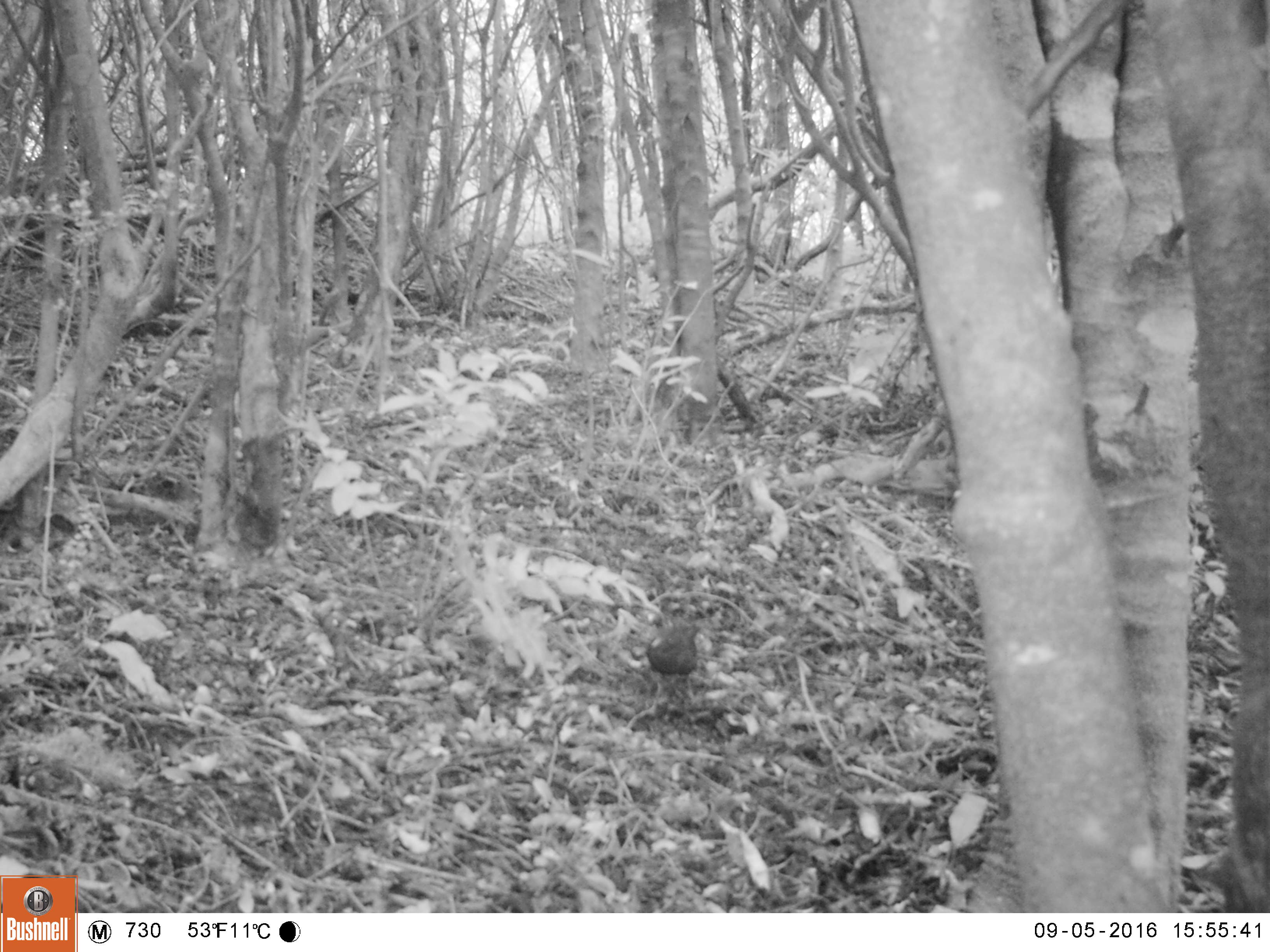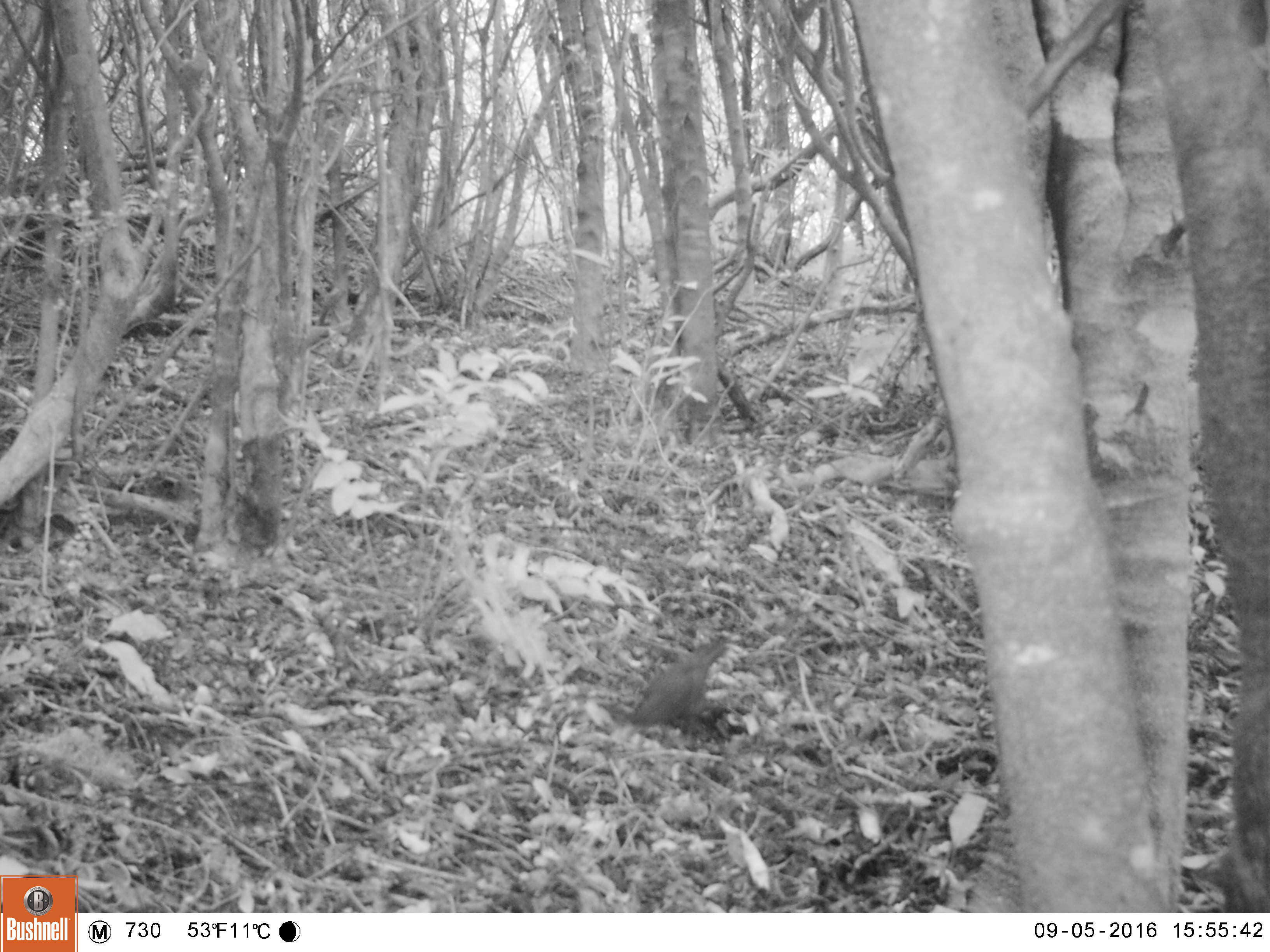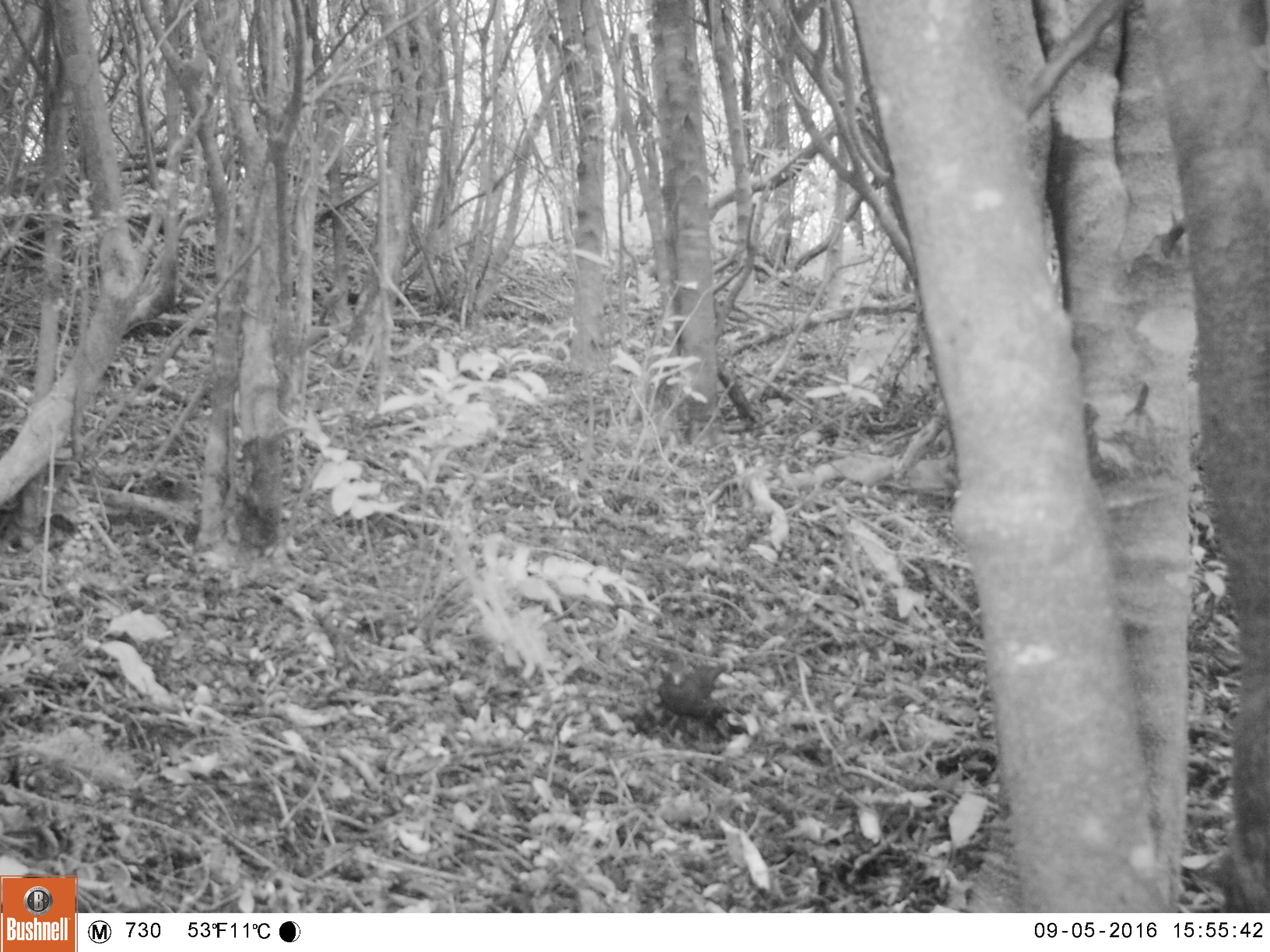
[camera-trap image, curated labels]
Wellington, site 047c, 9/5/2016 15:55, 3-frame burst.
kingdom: Animalia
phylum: Chordata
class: Aves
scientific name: Aves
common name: bird